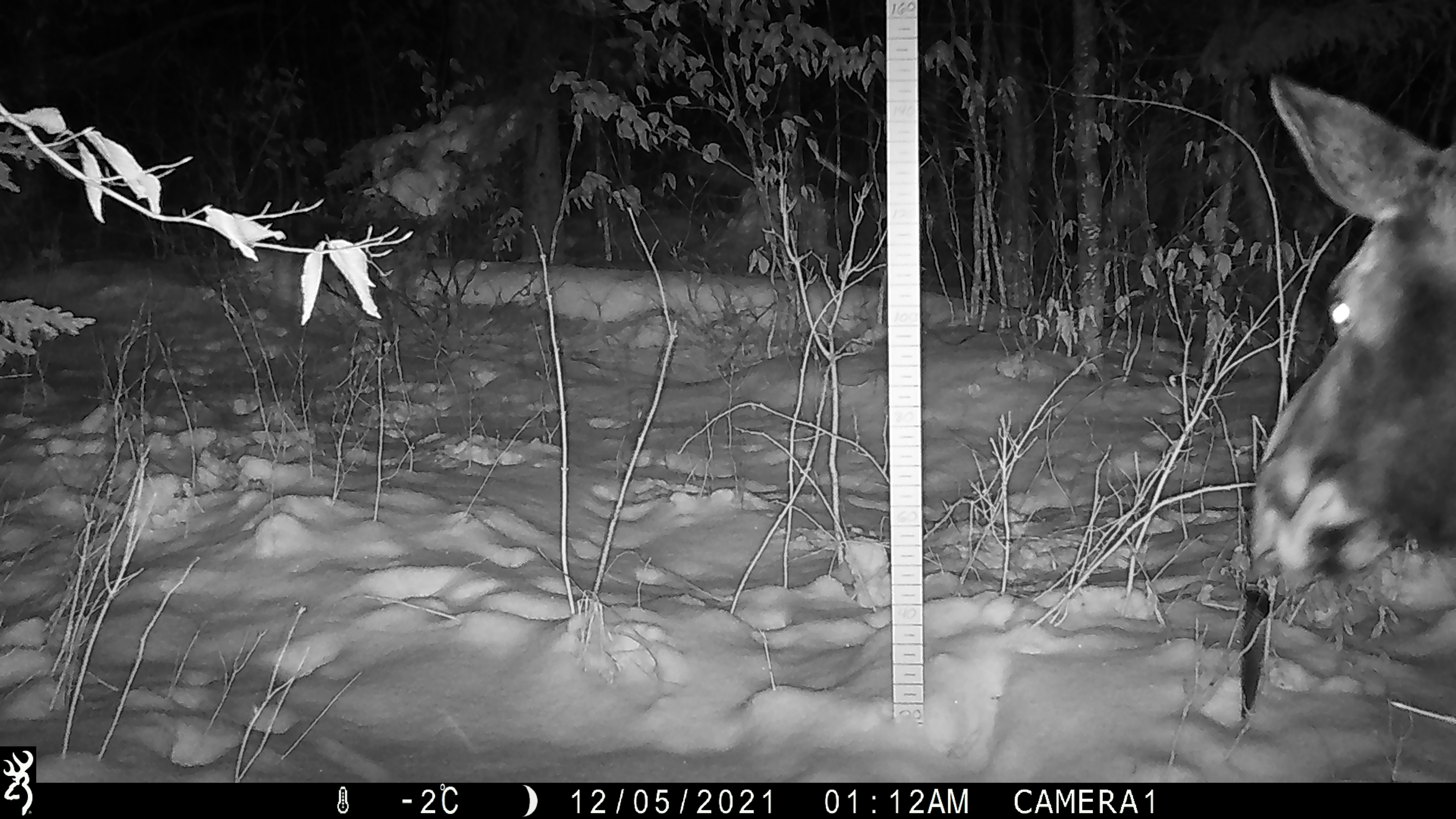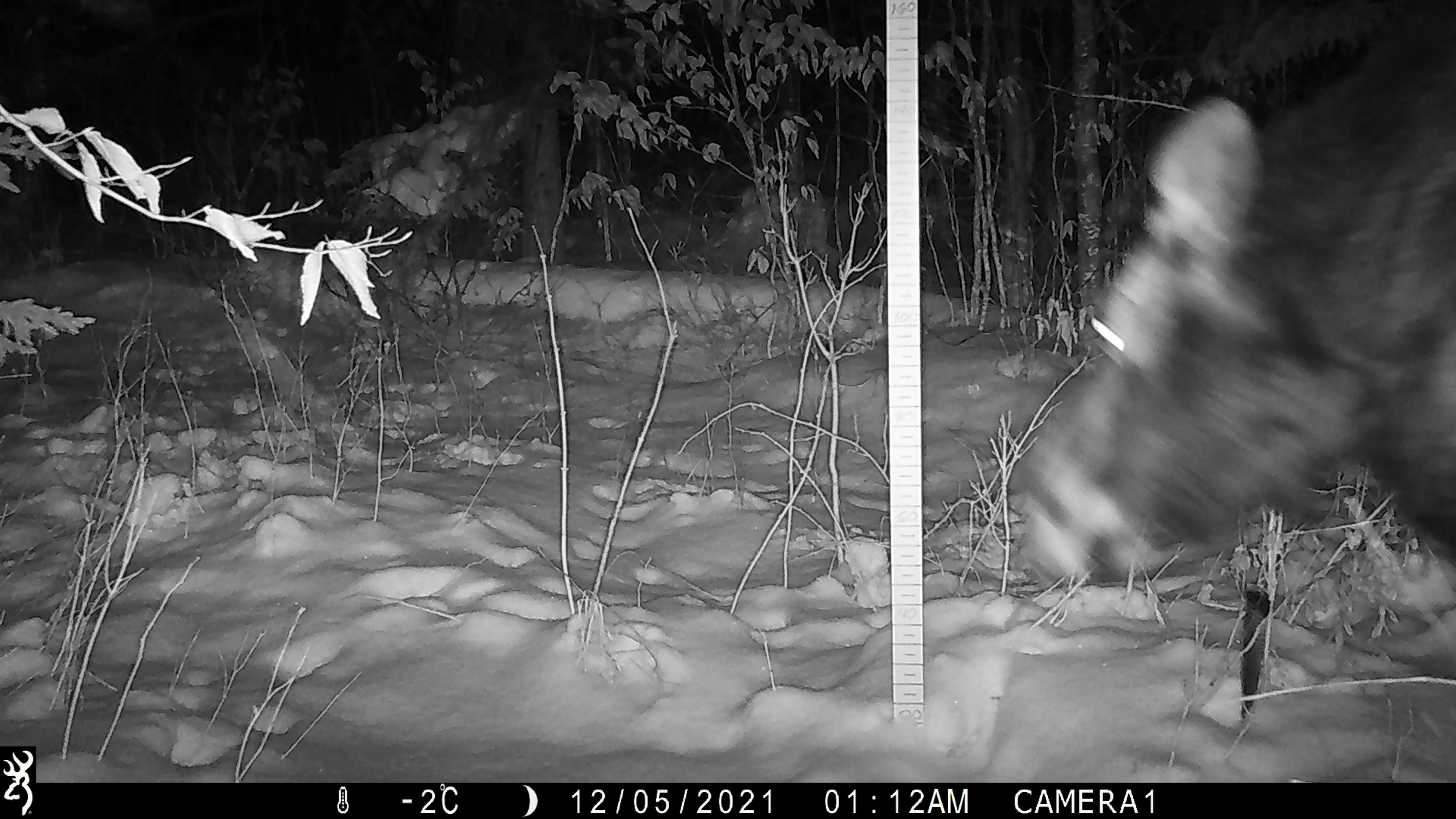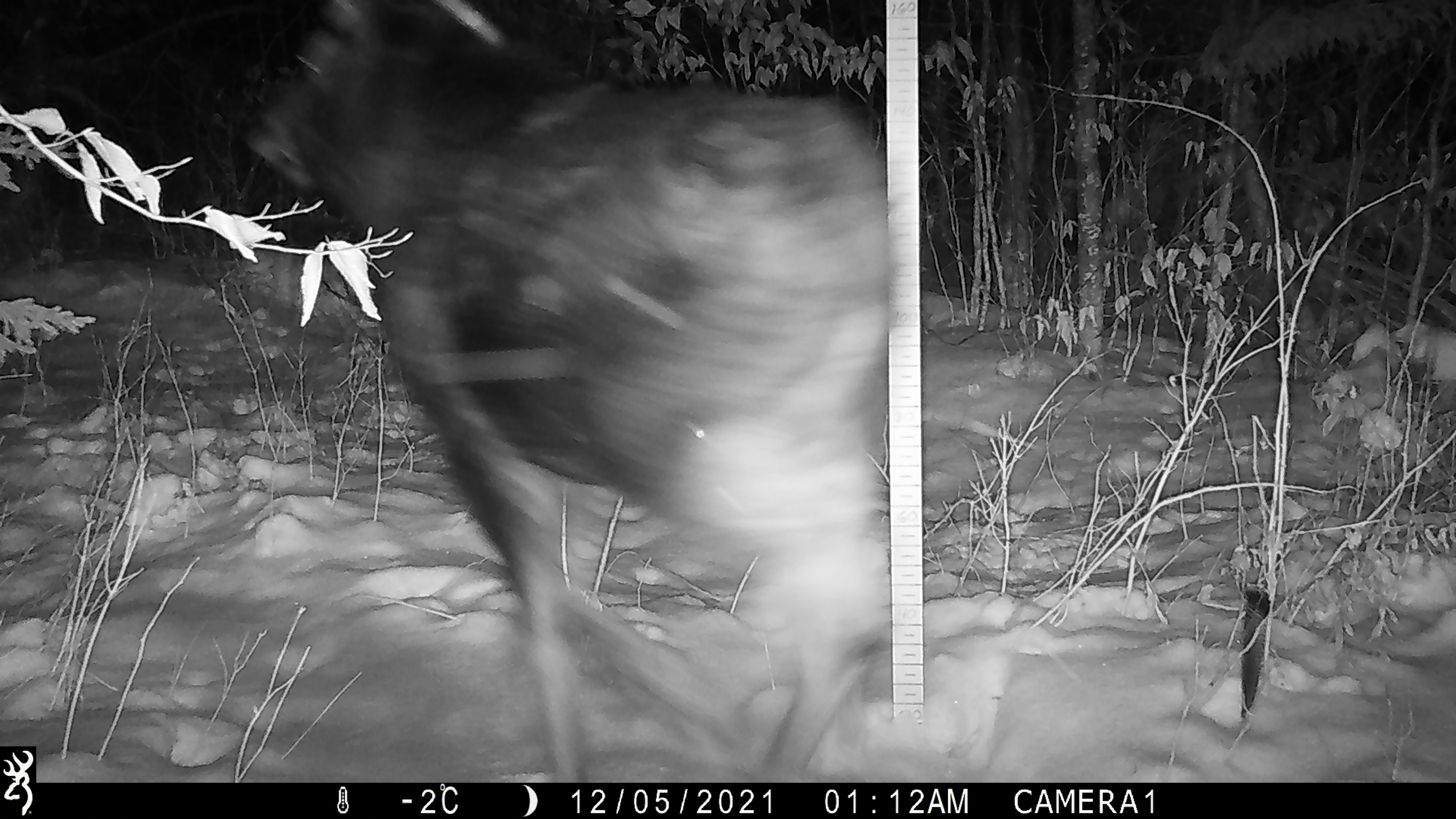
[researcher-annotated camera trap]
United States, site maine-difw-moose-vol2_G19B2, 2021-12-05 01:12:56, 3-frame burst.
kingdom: Animalia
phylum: Chordata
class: Mammalia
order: Artiodactyla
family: Cervidae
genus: Alces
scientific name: Alces alces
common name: moose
Moose (Alces alces).